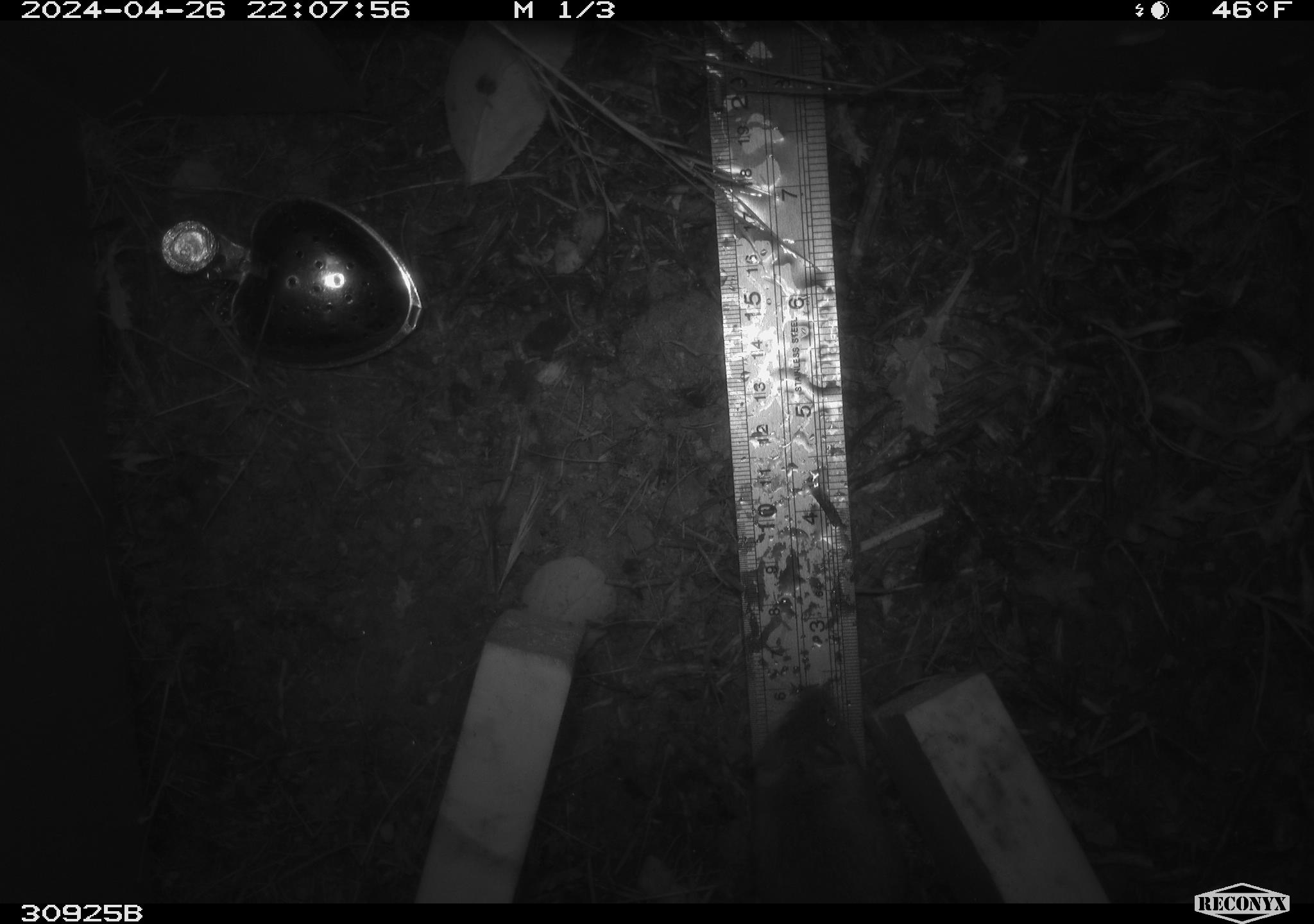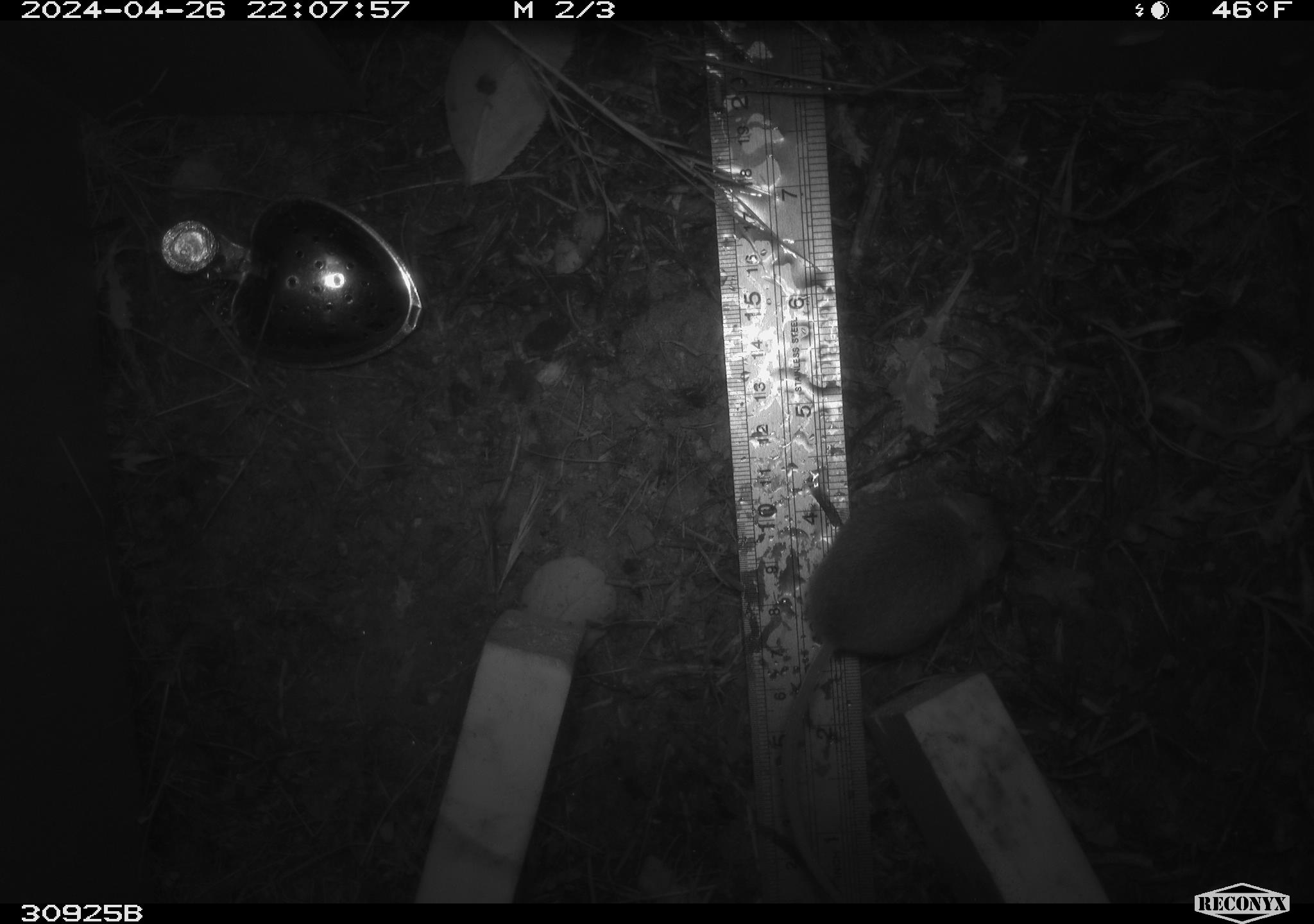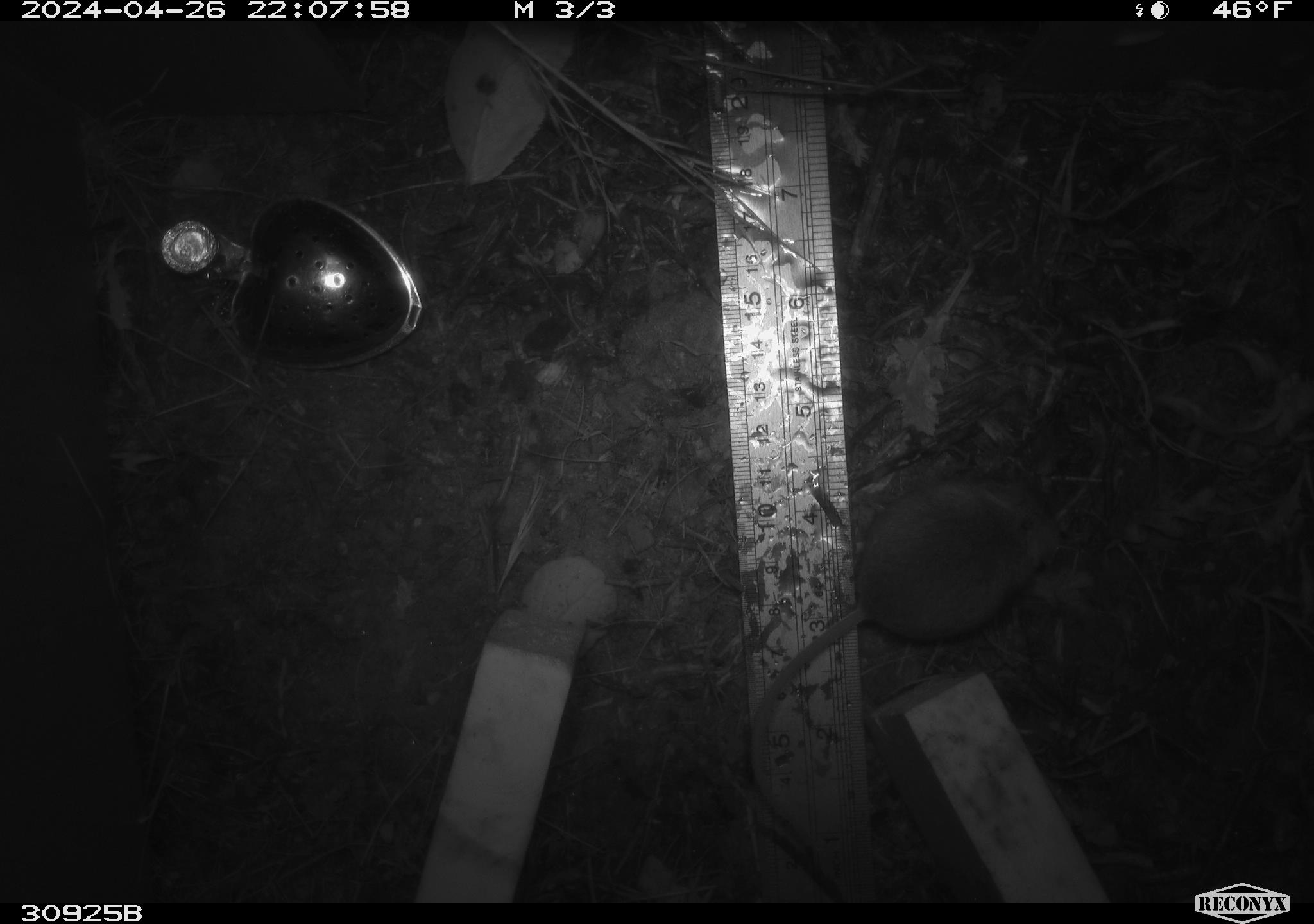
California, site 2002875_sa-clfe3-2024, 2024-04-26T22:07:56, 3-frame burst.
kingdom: Animalia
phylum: Chordata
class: Mammalia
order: Rodentia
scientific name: Rodentia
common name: mouse species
Mouse species (Rodentia).